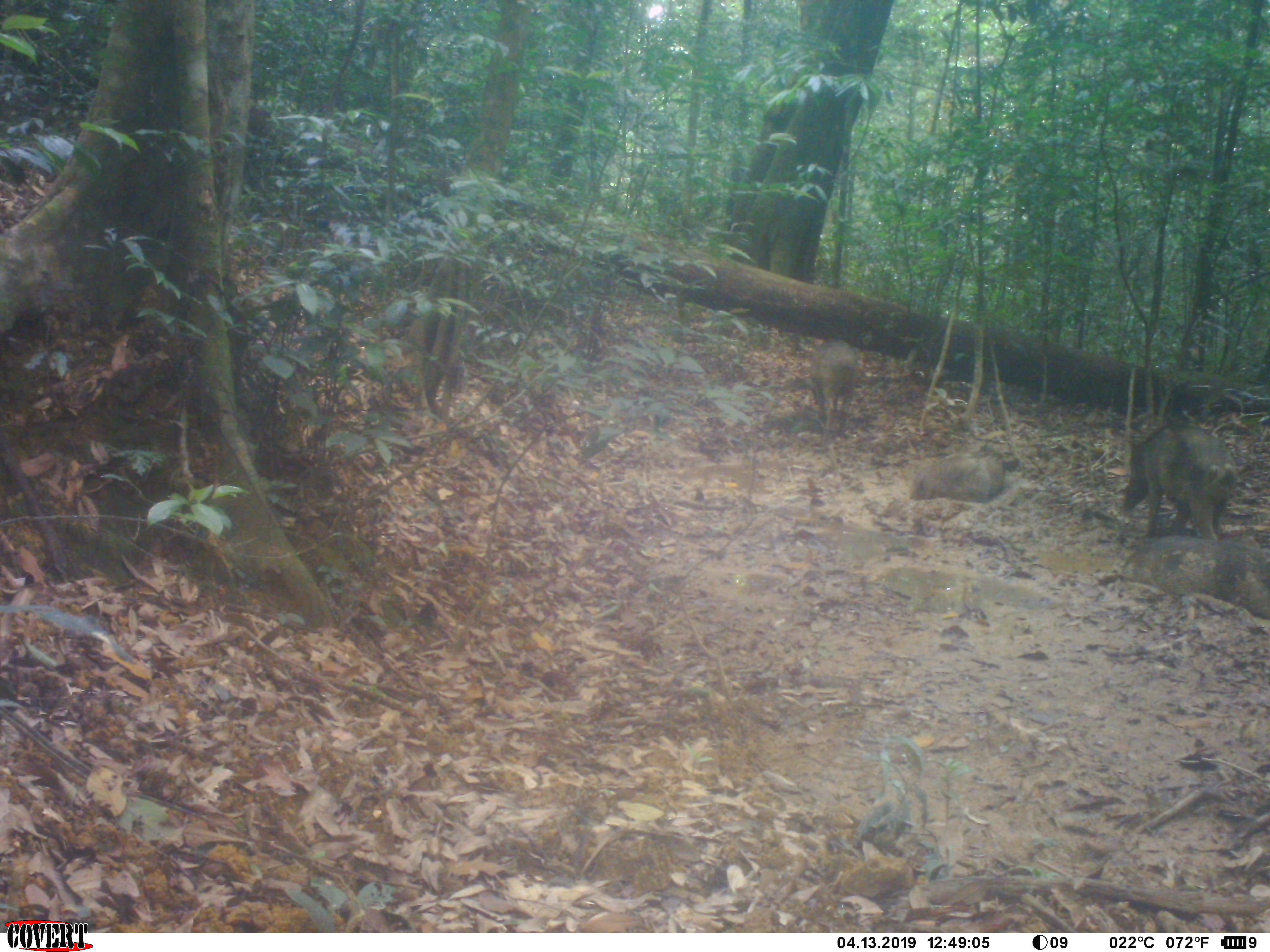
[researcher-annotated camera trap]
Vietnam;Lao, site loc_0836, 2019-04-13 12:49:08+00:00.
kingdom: Animalia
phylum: Chordata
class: Mammalia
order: Artiodactyla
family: Suidae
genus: Sus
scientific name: Sus scrofa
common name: eurasian wild pig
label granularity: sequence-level